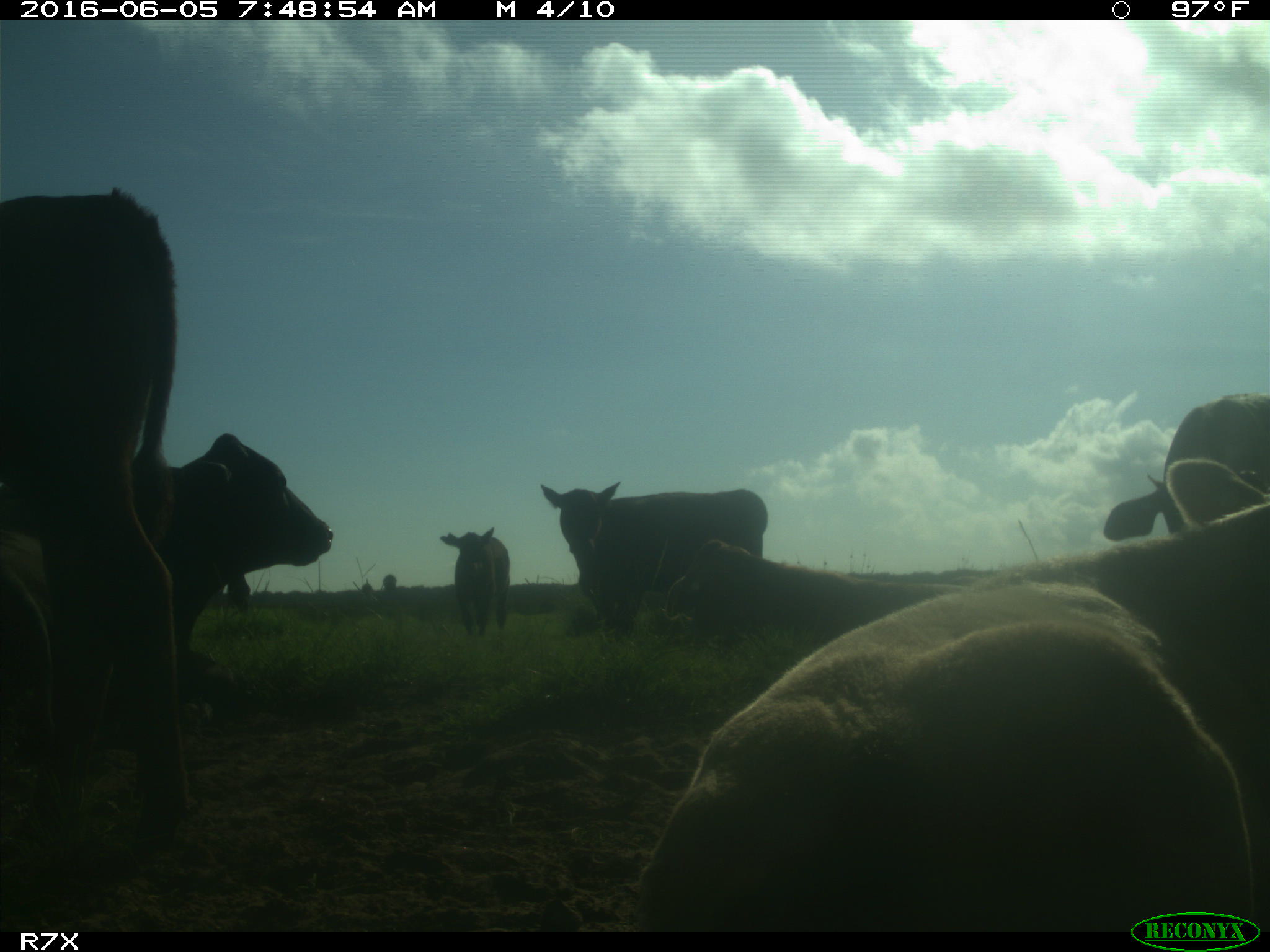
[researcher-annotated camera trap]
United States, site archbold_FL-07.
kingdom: Animalia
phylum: Chordata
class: Mammalia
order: Artiodactyla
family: Bovidae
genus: Bos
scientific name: Bos taurus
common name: domestic cow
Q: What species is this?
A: Bos taurus (domestic cow).